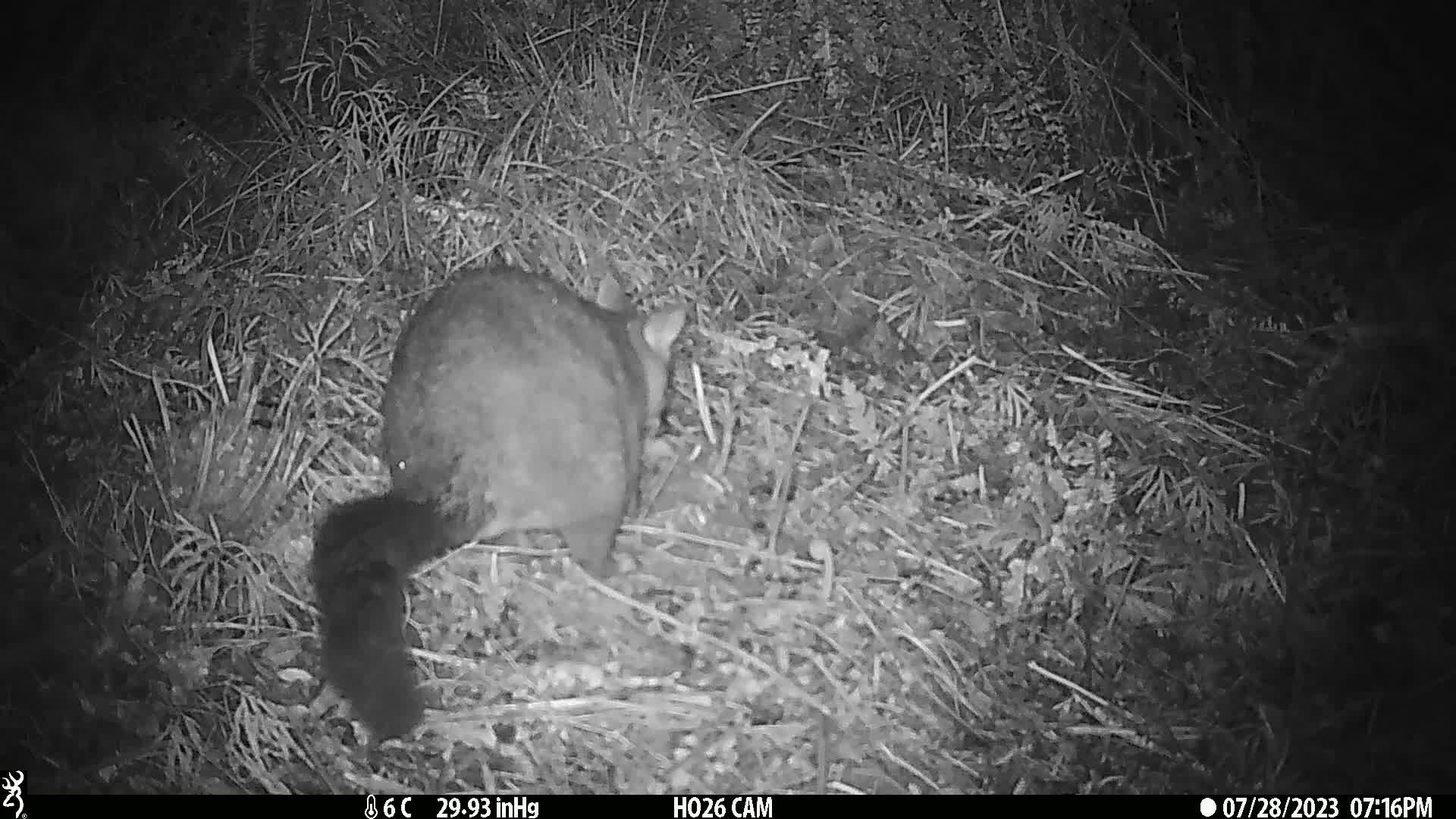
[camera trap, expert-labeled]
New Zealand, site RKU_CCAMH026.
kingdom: Animalia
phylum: Chordata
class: Mammalia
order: Diprotodontia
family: Phalangeridae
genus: Trichosurus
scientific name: Trichosurus vulpecula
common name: common brushtail possum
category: possum